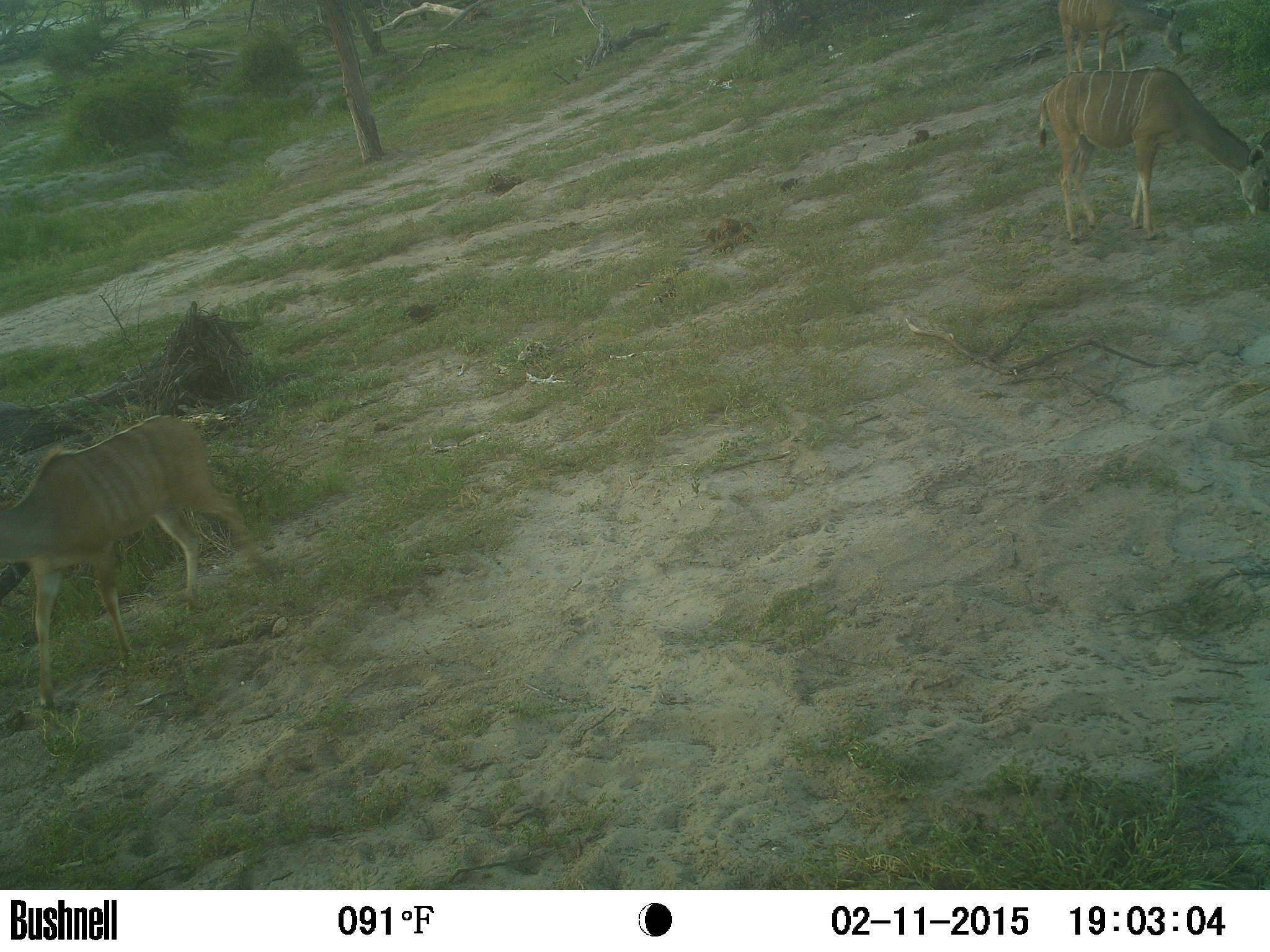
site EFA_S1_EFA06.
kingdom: Animalia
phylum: Chordata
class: Mammalia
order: Artiodactyla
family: Bovidae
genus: Tragelaphus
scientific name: Tragelaphus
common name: kudu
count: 3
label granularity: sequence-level